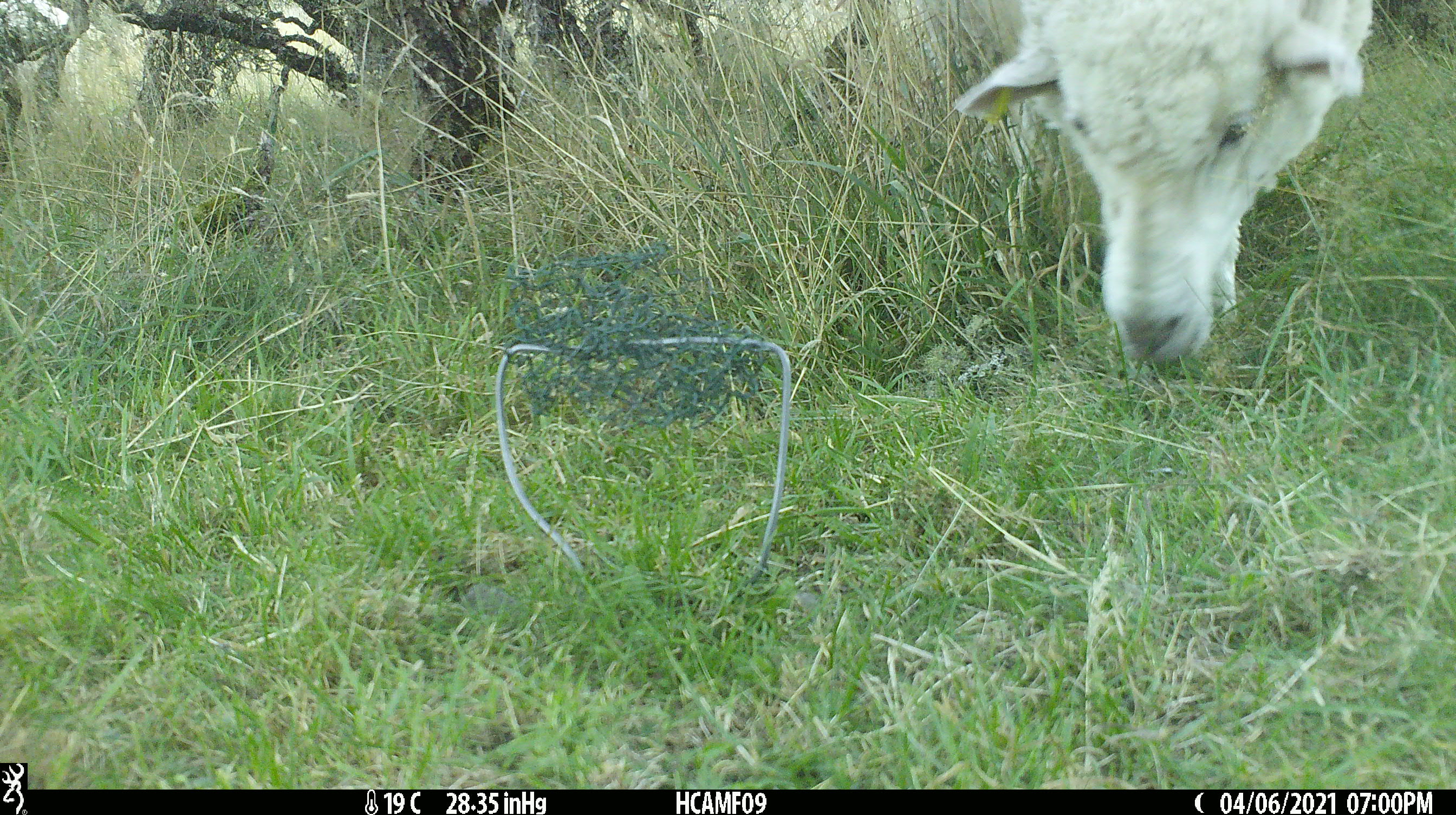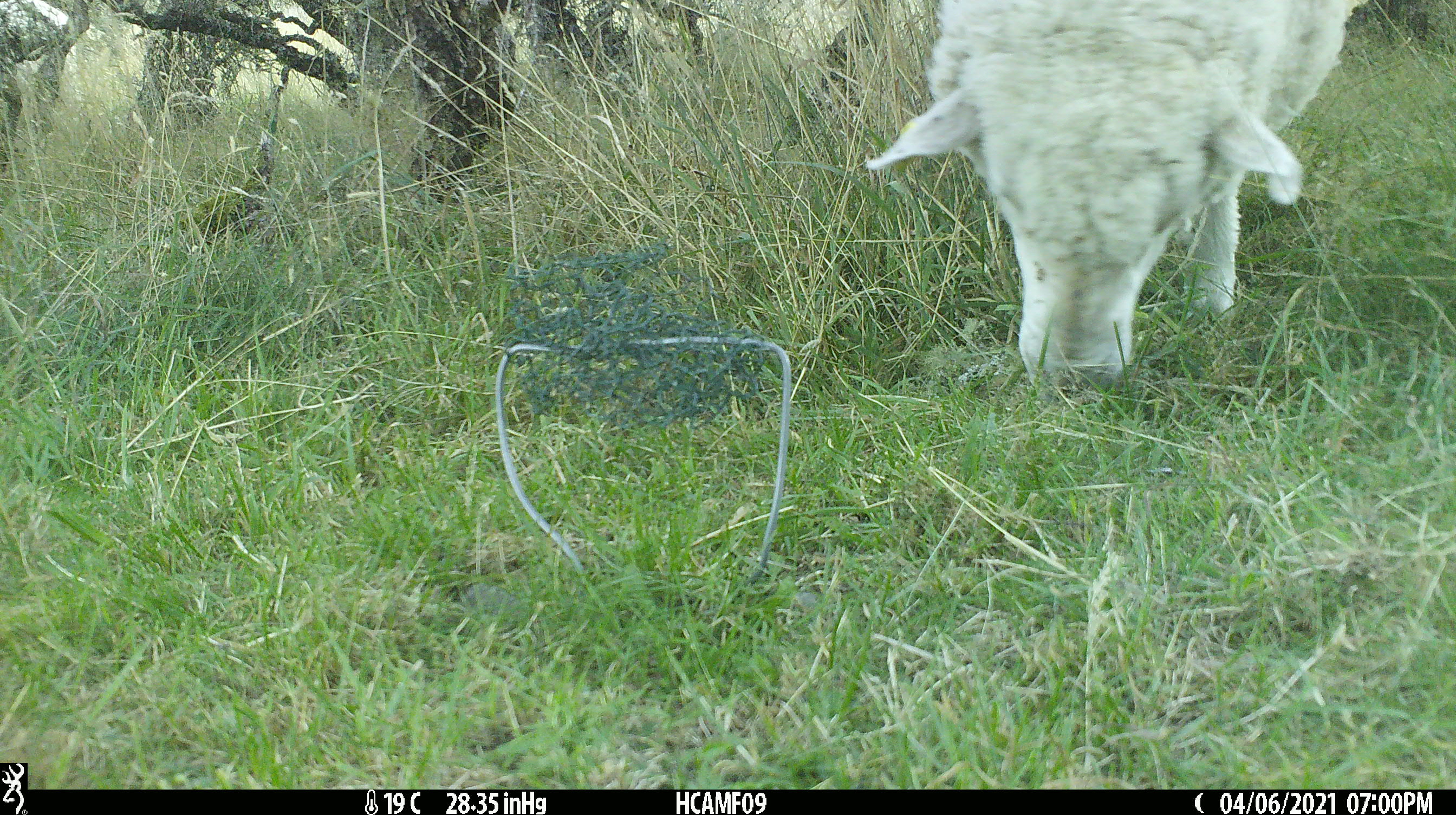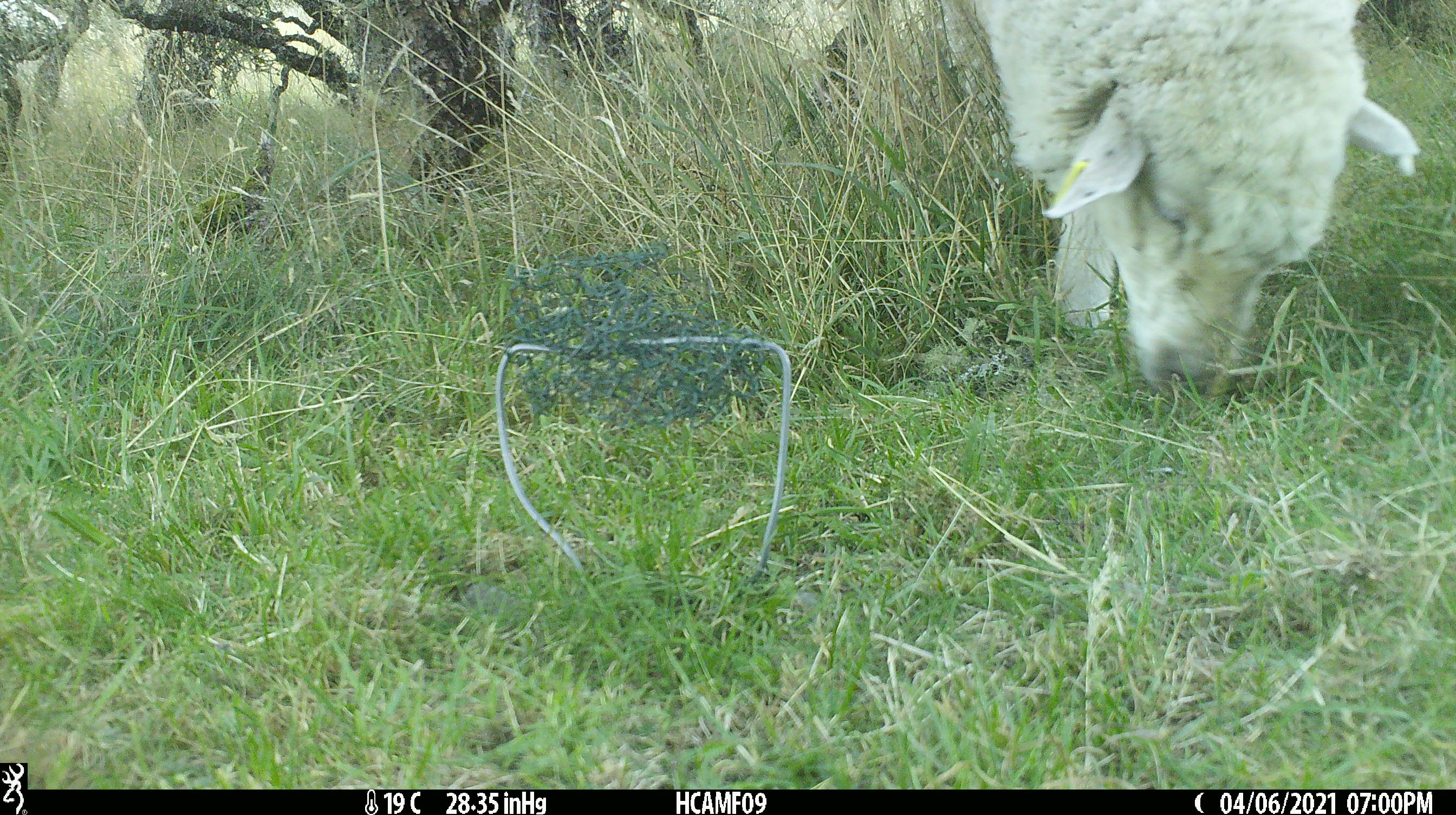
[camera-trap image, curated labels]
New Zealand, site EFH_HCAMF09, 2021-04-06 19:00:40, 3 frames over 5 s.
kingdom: Animalia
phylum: Chordata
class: Mammalia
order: Artiodactyla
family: Bovidae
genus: Ovis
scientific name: Ovis aries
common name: domestic sheep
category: sheep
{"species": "sheep (domestic sheep) (Ovis aries)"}